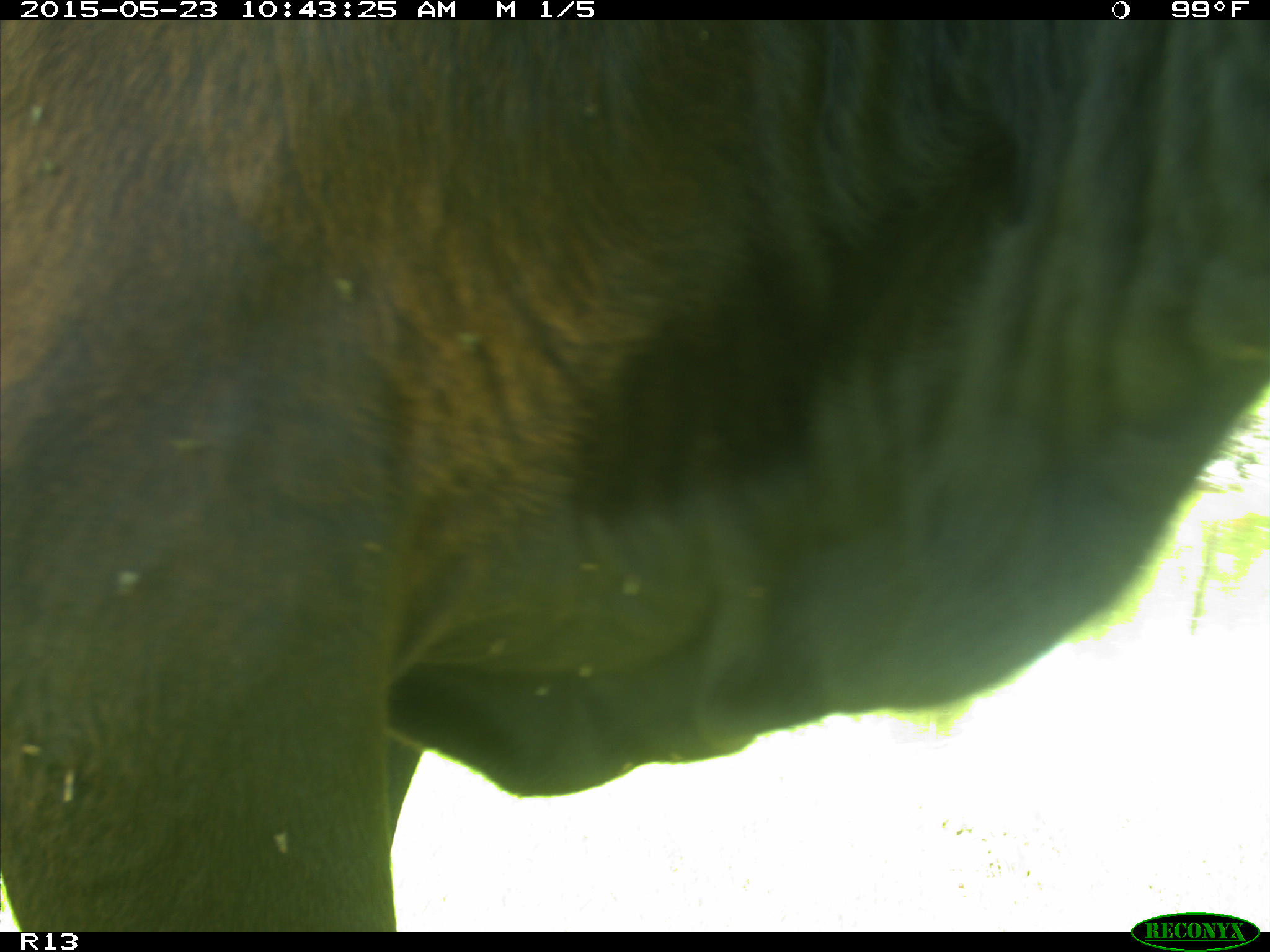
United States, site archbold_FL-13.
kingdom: Animalia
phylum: Chordata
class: Mammalia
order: Artiodactyla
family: Bovidae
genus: Bos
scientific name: Bos taurus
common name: domestic cow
Bos taurus (domestic cow).